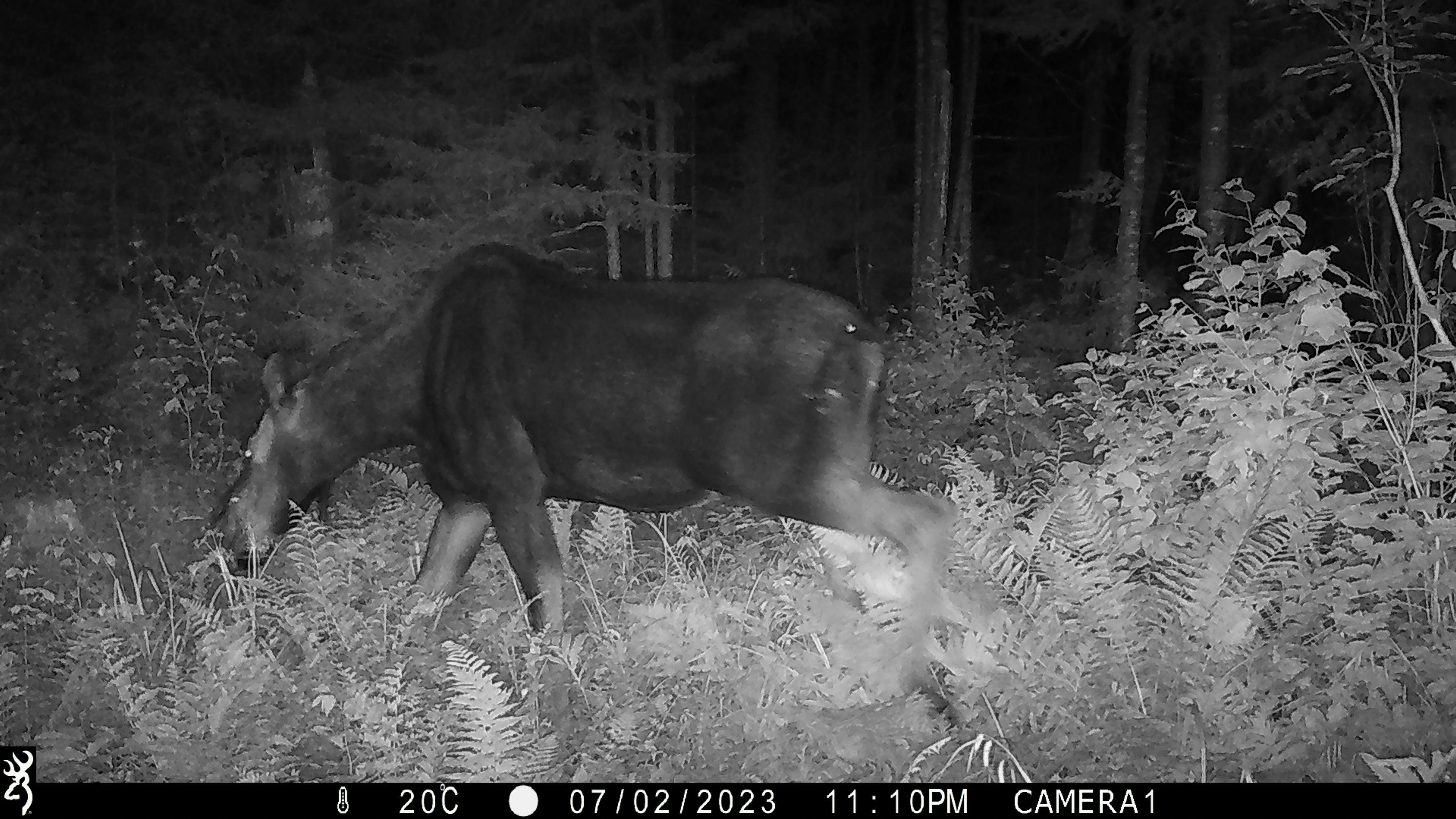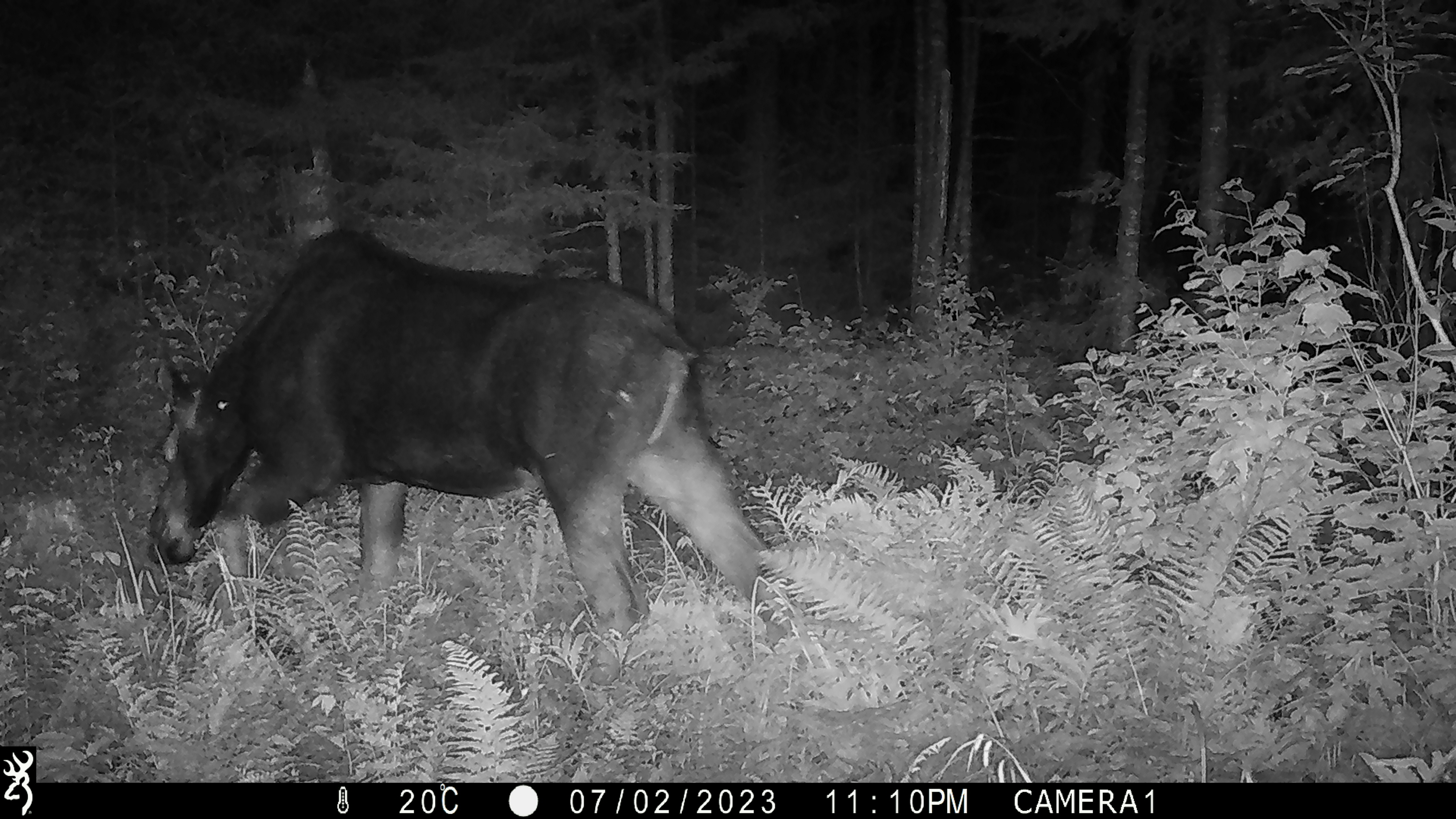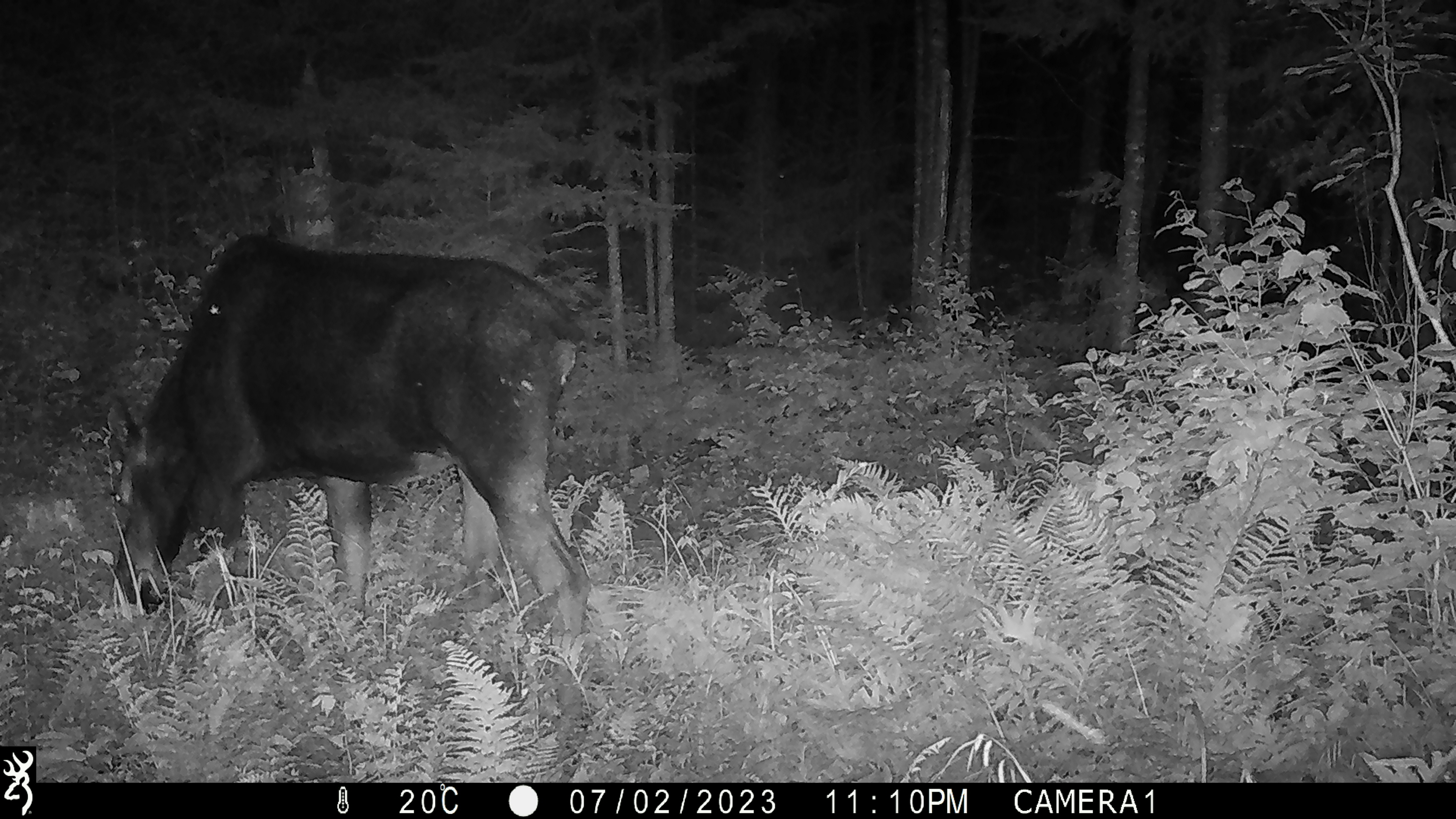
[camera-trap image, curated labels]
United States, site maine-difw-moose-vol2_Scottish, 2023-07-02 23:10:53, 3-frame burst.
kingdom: Animalia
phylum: Chordata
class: Mammalia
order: Artiodactyla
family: Cervidae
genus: Alces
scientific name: Alces alces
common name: moose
Moose (Alces alces).